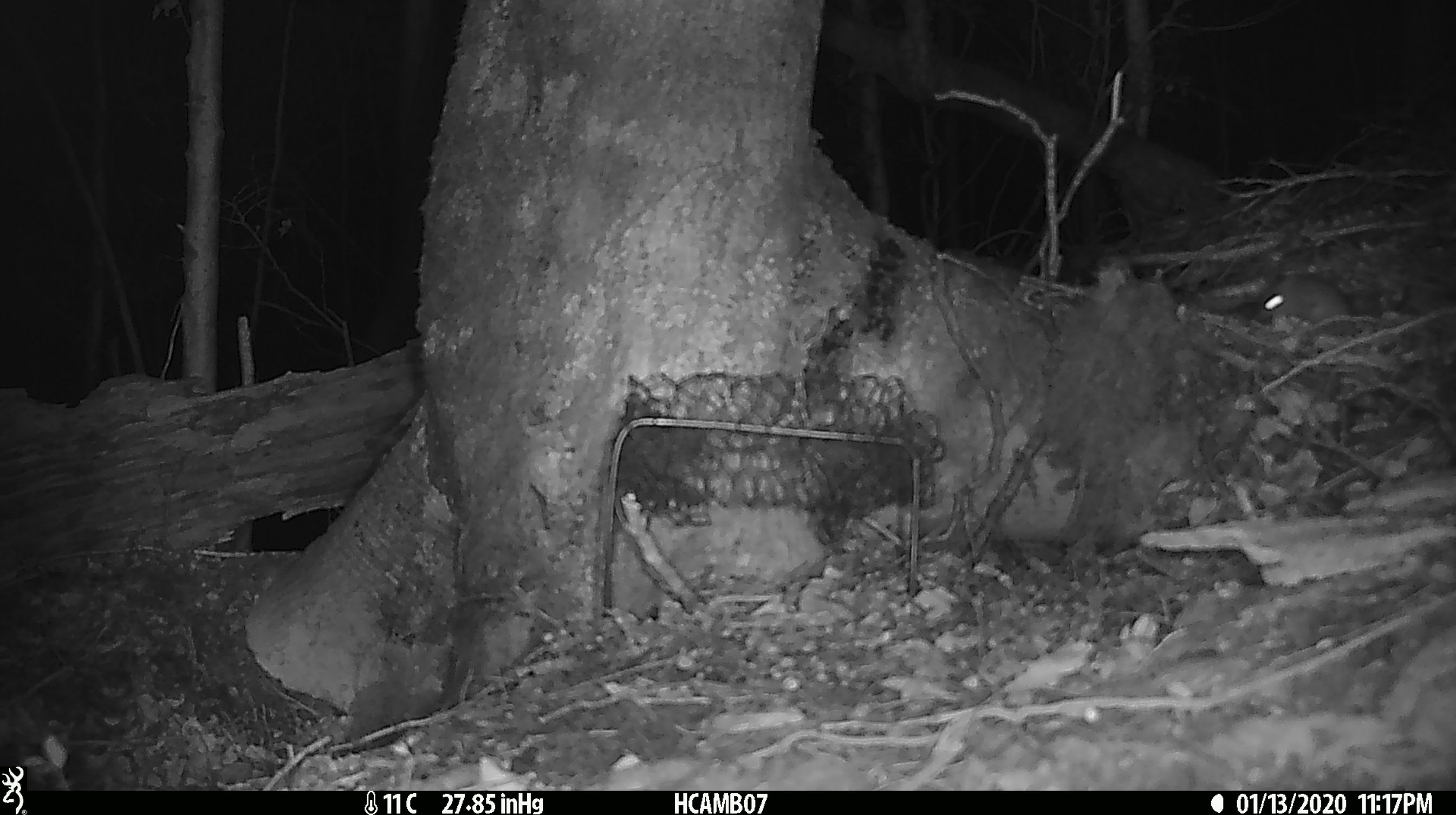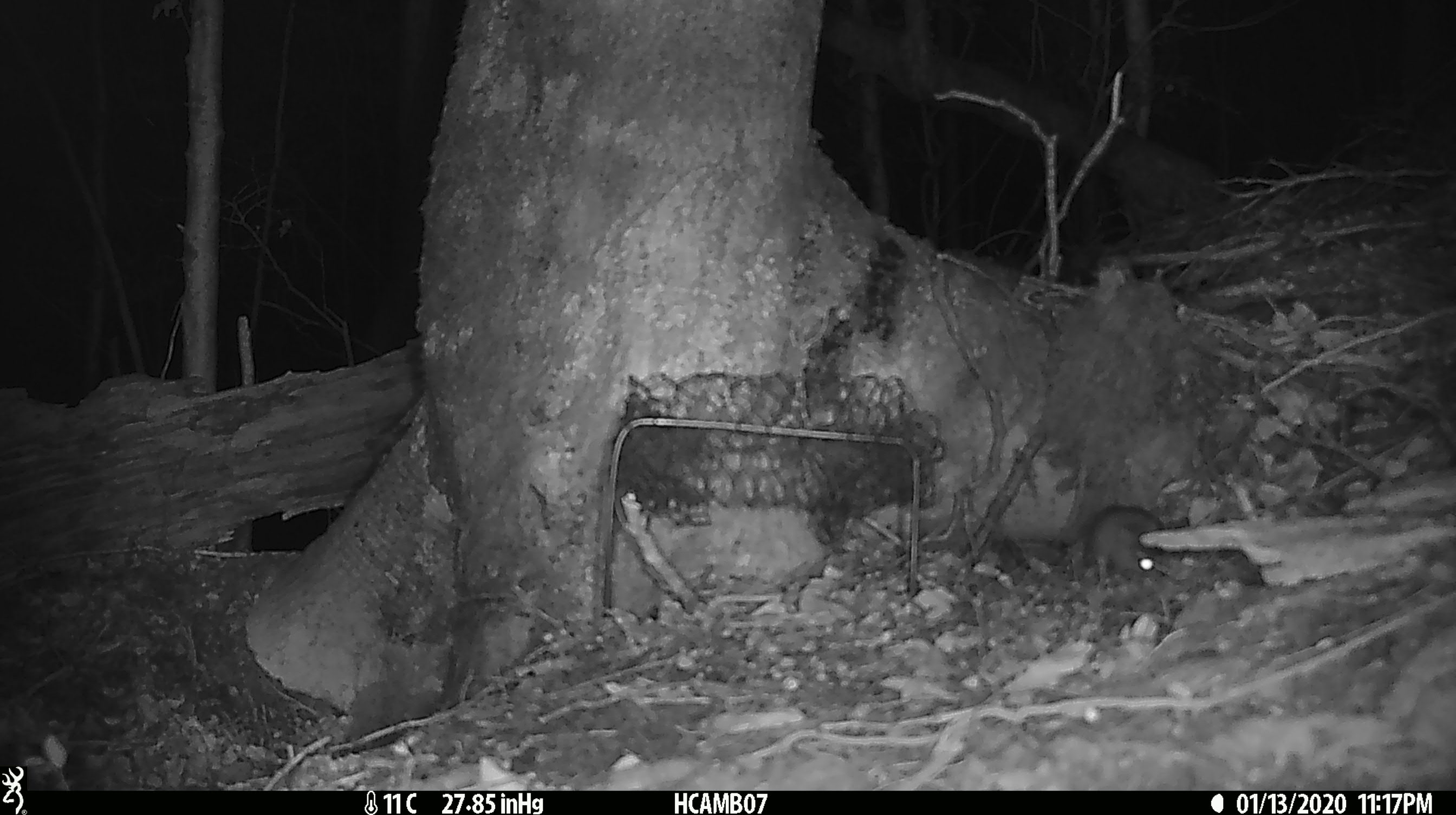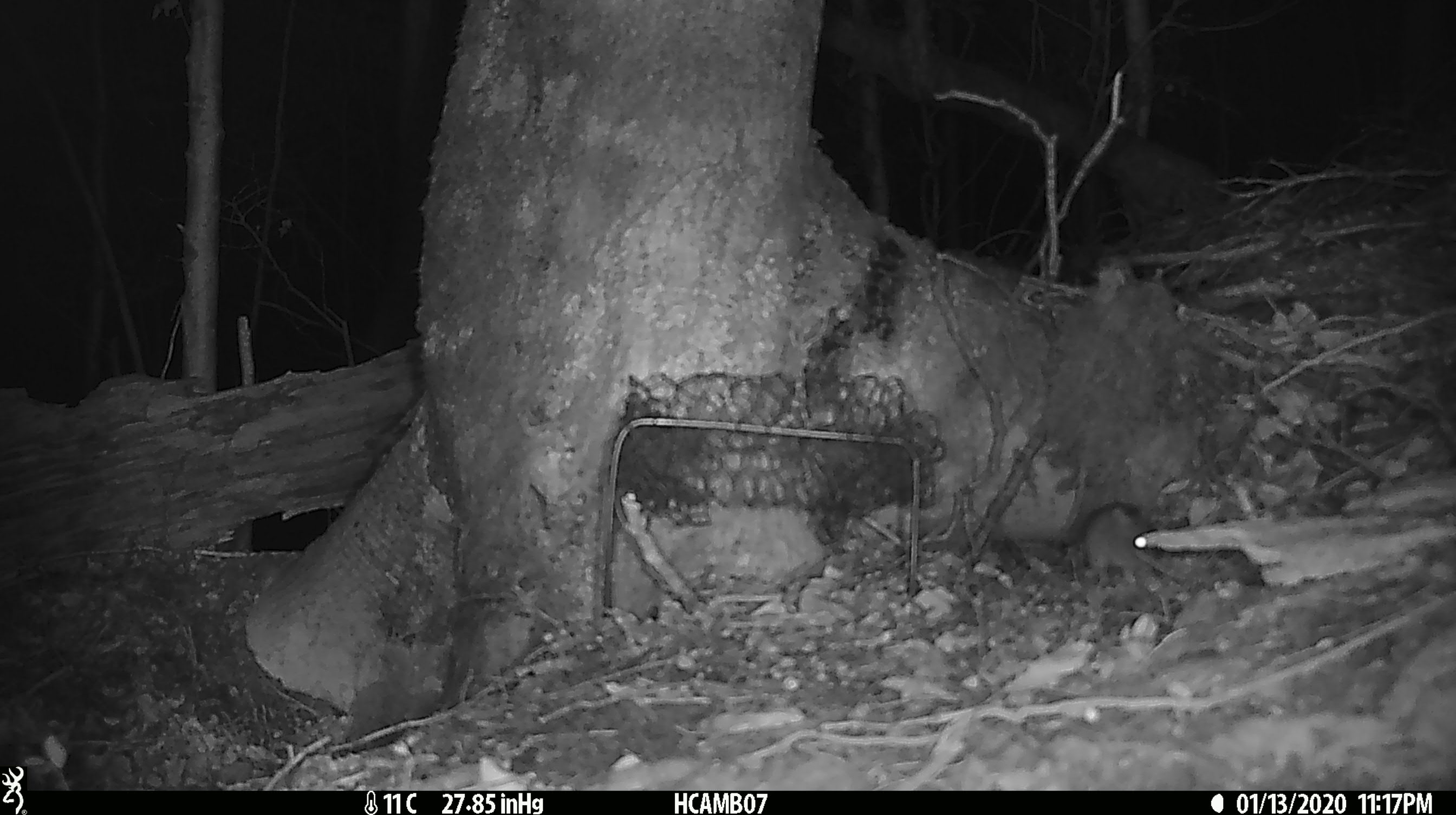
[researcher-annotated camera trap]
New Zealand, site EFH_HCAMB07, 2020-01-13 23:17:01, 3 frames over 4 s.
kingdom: Animalia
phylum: Chordata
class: Mammalia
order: Rodentia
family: Muridae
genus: Mus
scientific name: Mus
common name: mouse